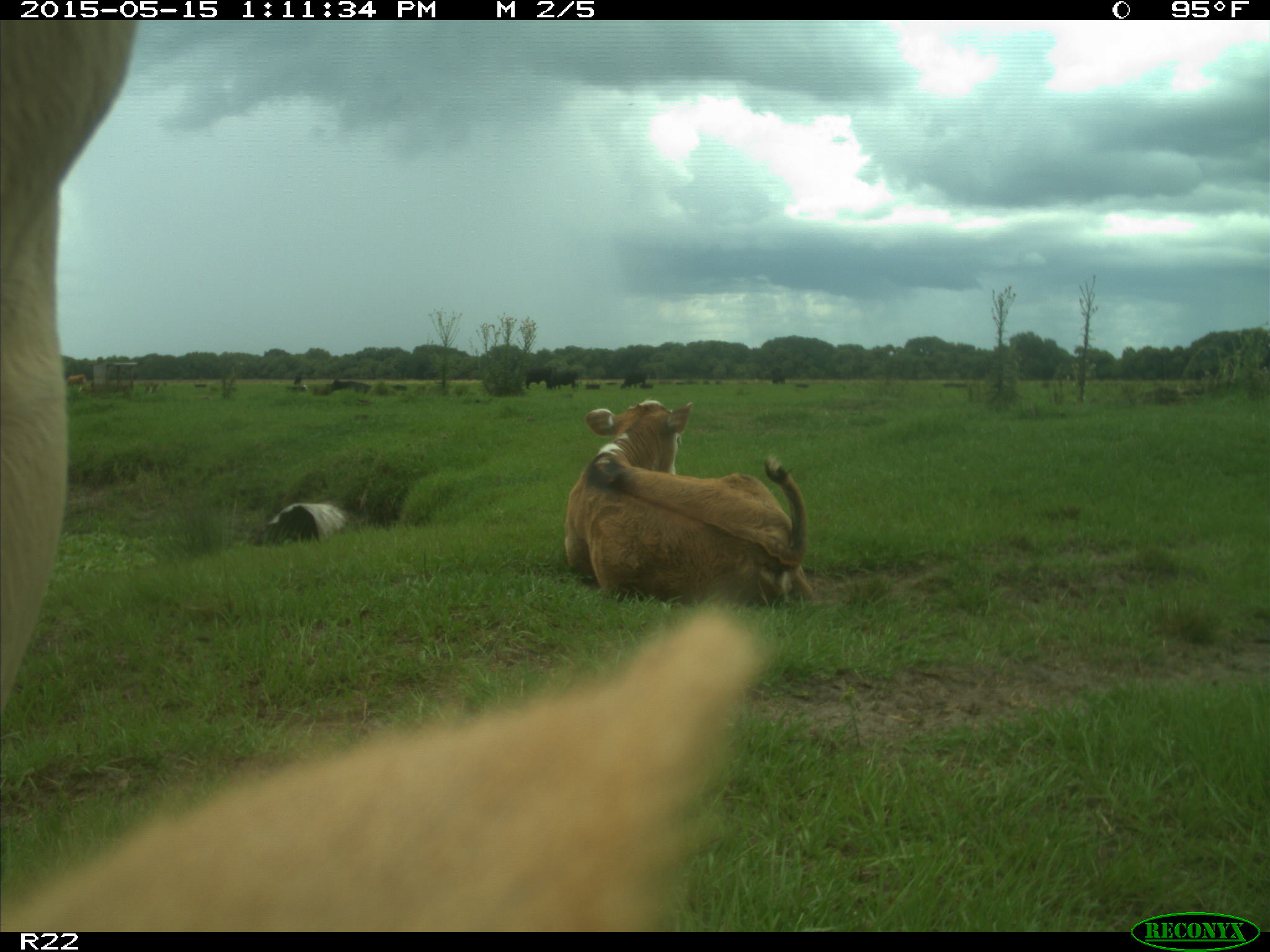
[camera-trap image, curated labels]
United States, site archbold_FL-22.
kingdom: Animalia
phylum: Chordata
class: Mammalia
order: Artiodactyla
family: Bovidae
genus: Bos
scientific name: Bos taurus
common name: domestic cow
Bos taurus (domestic cow).